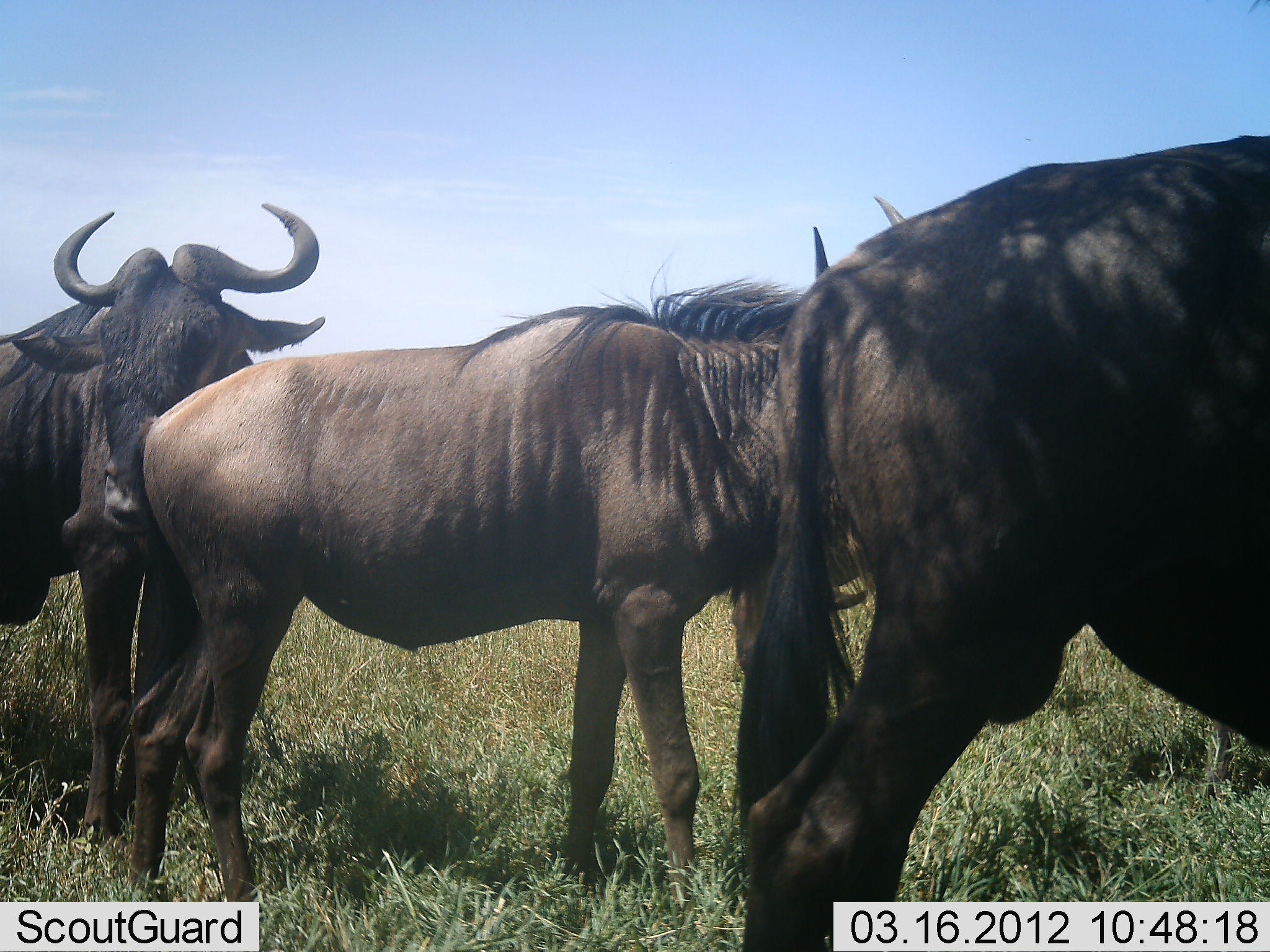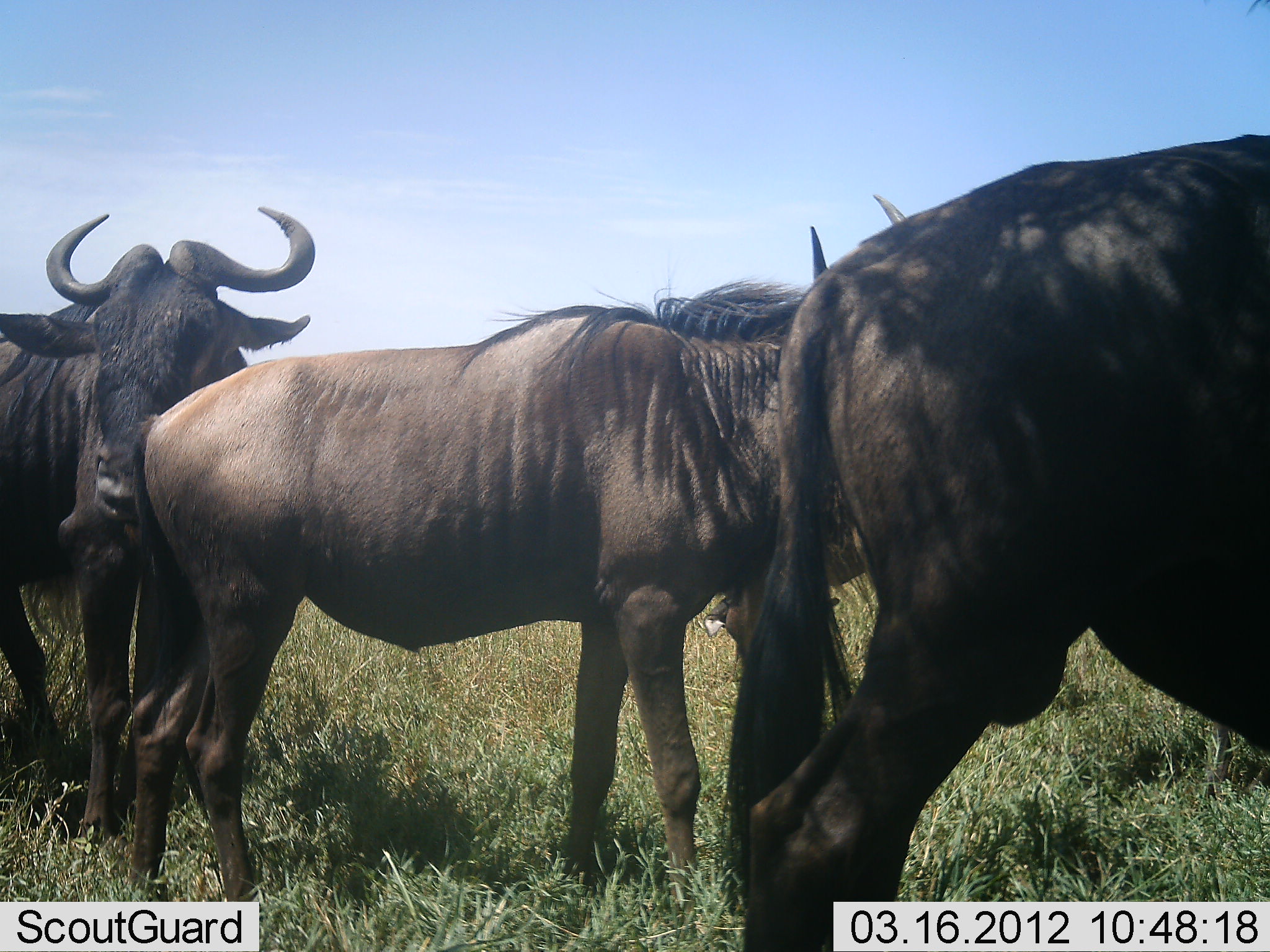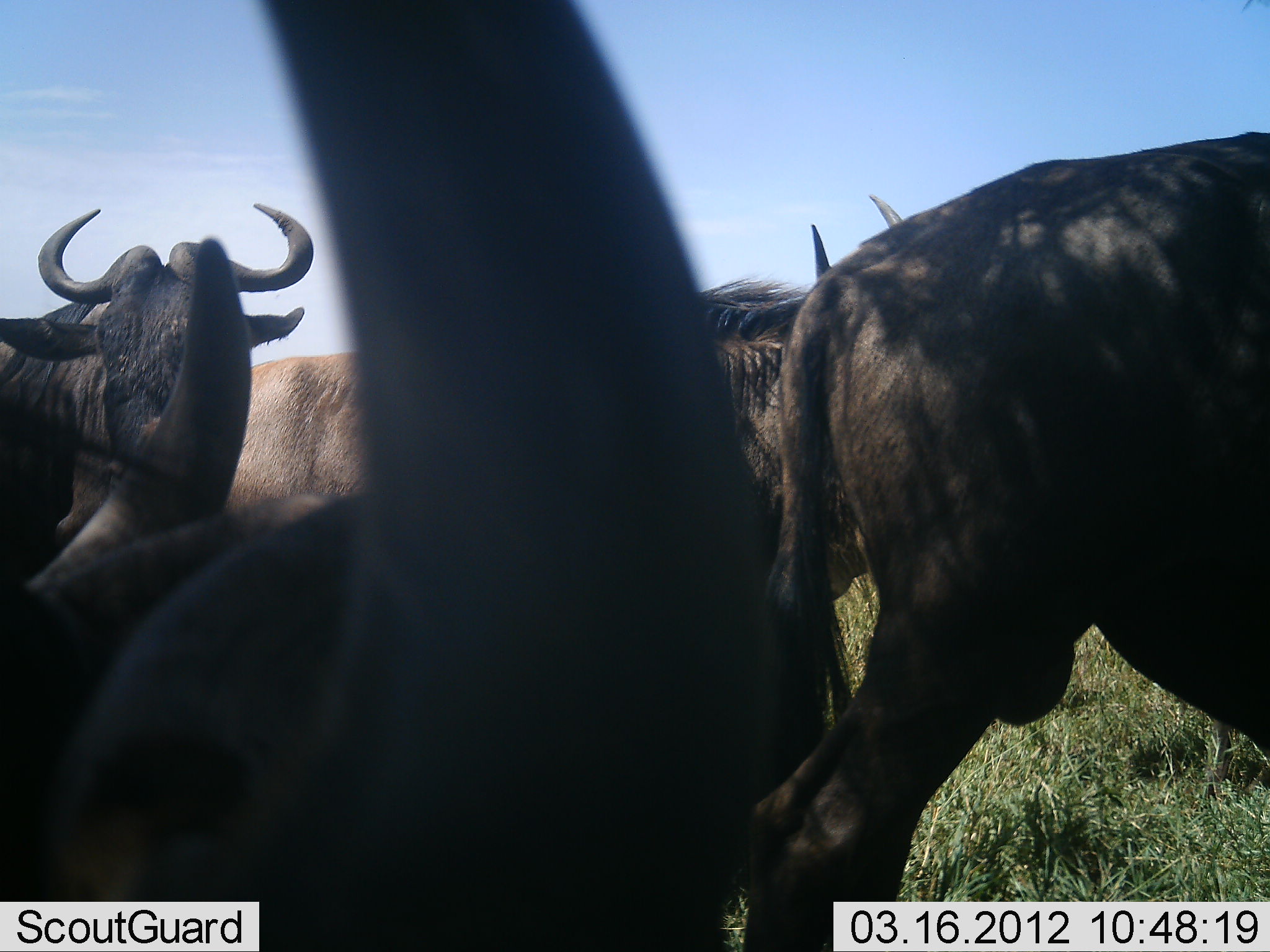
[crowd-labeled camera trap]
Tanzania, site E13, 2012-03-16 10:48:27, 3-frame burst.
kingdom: Animalia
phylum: Chordata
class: Mammalia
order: Artiodactyla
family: Bovidae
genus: Connochaetes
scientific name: Connochaetes taurinus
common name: blue wildebeest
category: wildebeest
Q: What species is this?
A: Wildebeest (blue wildebeest) (Connochaetes taurinus).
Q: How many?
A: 4.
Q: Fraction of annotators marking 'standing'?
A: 94%.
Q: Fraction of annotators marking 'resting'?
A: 6%.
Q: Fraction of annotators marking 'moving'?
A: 11%.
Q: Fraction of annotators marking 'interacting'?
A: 0%.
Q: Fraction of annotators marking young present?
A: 6%.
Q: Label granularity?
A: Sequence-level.